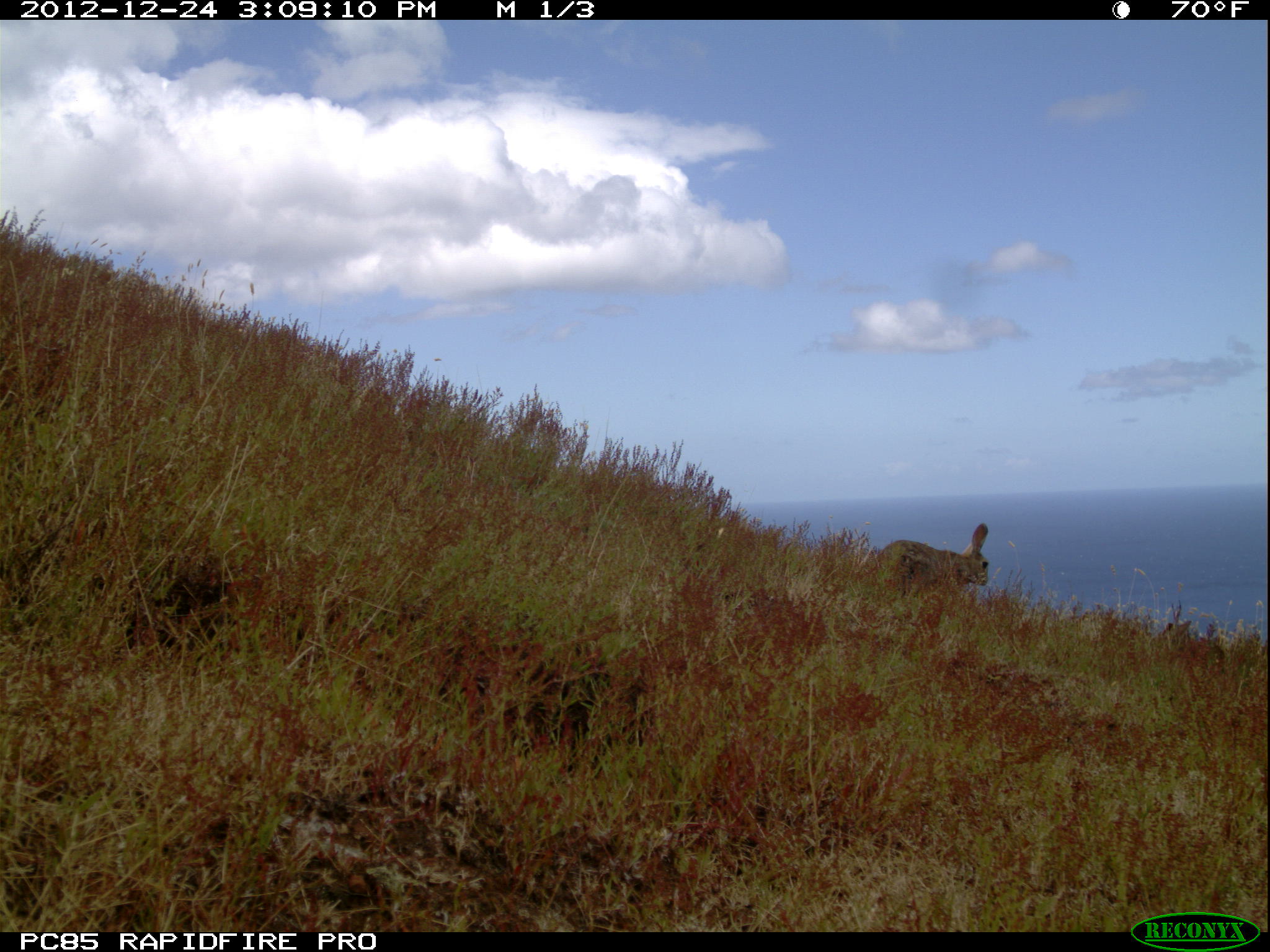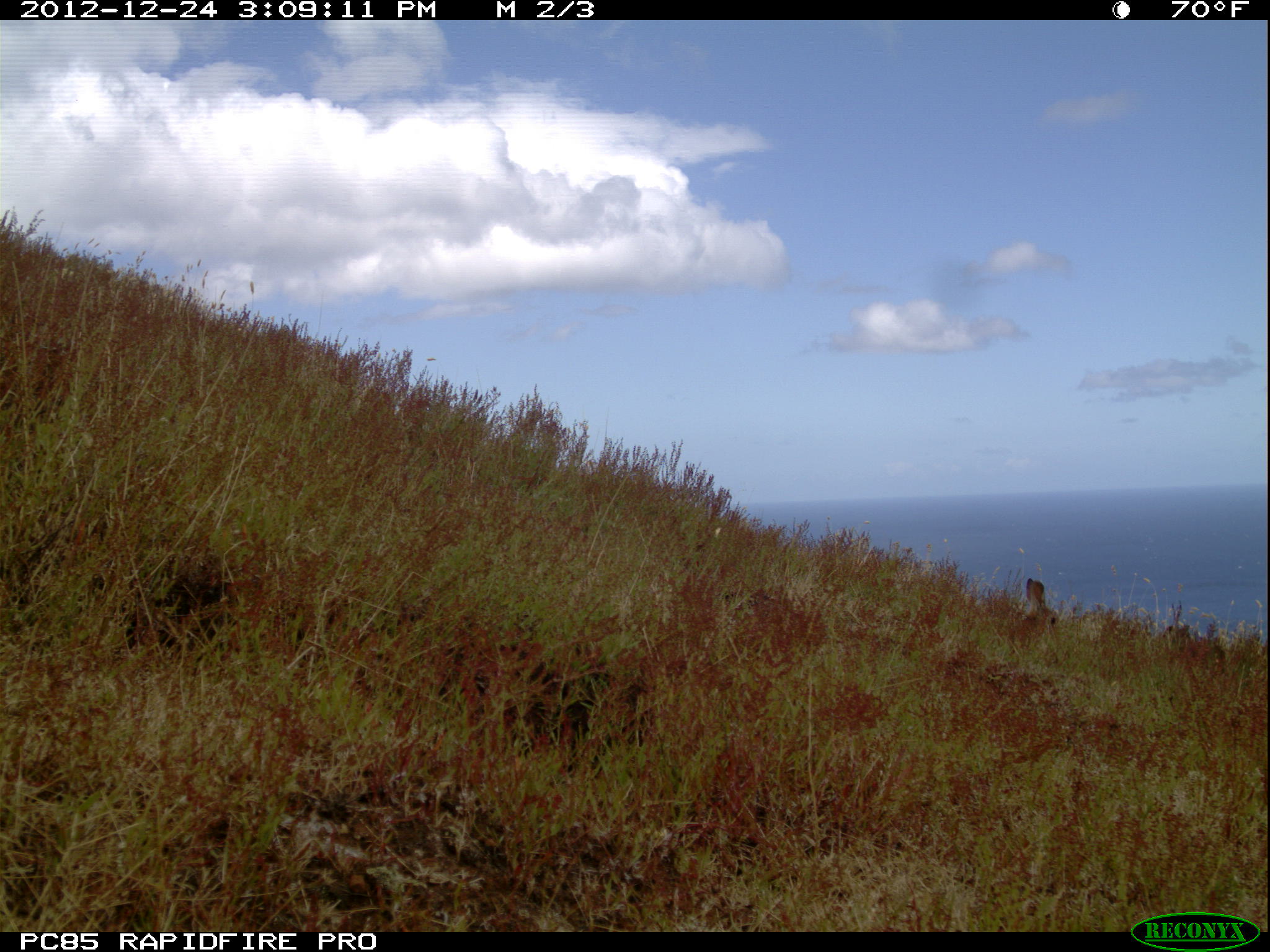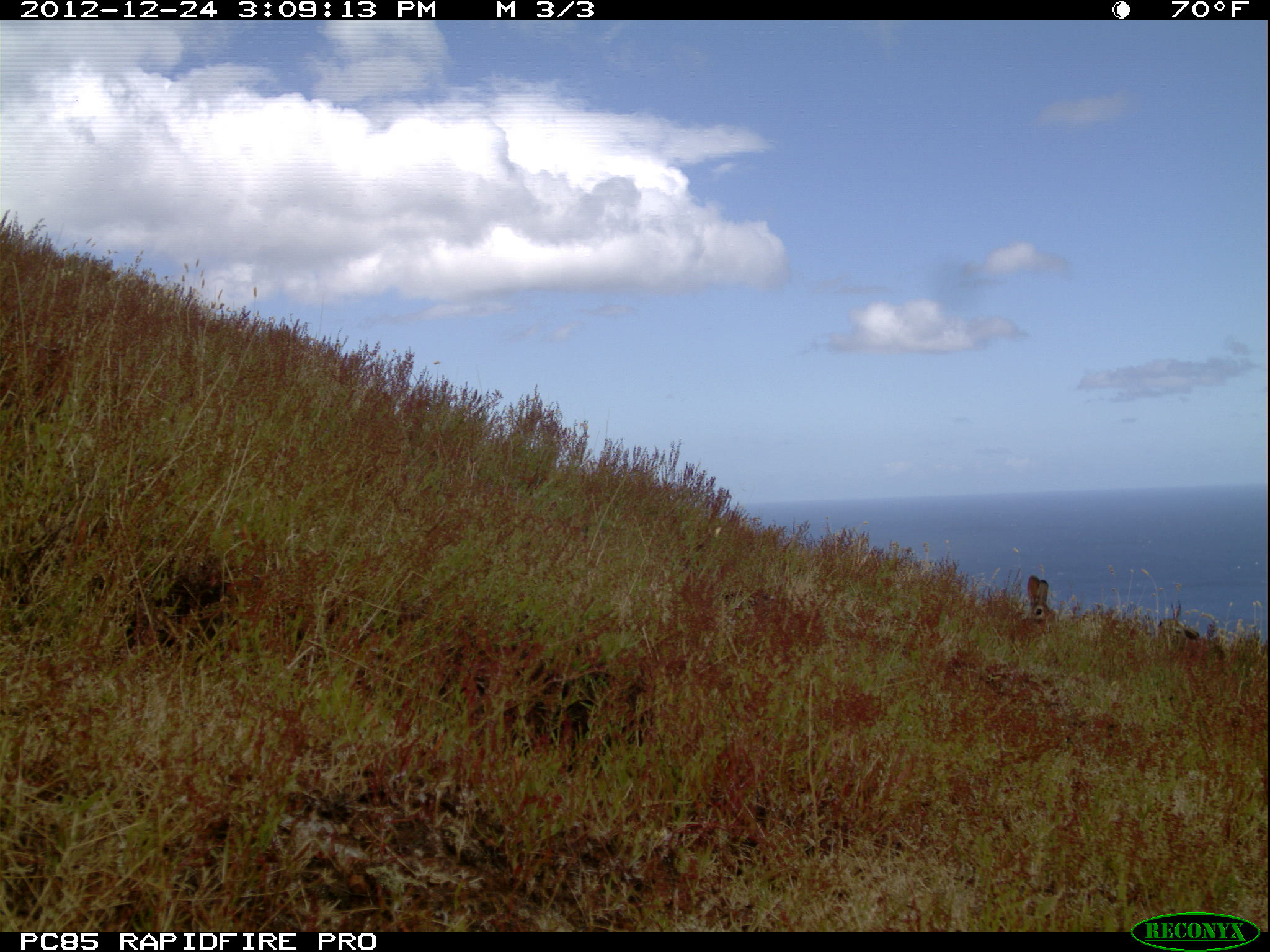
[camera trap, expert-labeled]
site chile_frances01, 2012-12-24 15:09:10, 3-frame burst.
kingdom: Animalia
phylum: Chordata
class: Mammalia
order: Lagomorpha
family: Leporidae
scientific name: Leporidae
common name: rabbits and hares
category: rabbit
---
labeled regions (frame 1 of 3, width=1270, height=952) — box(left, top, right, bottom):
rabbit: box(872, 524, 993, 605)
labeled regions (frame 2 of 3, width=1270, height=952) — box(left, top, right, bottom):
rabbit: box(1007, 578, 1057, 651)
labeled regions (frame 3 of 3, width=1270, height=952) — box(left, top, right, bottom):
rabbit: box(1152, 599, 1225, 657); box(1009, 571, 1065, 638)